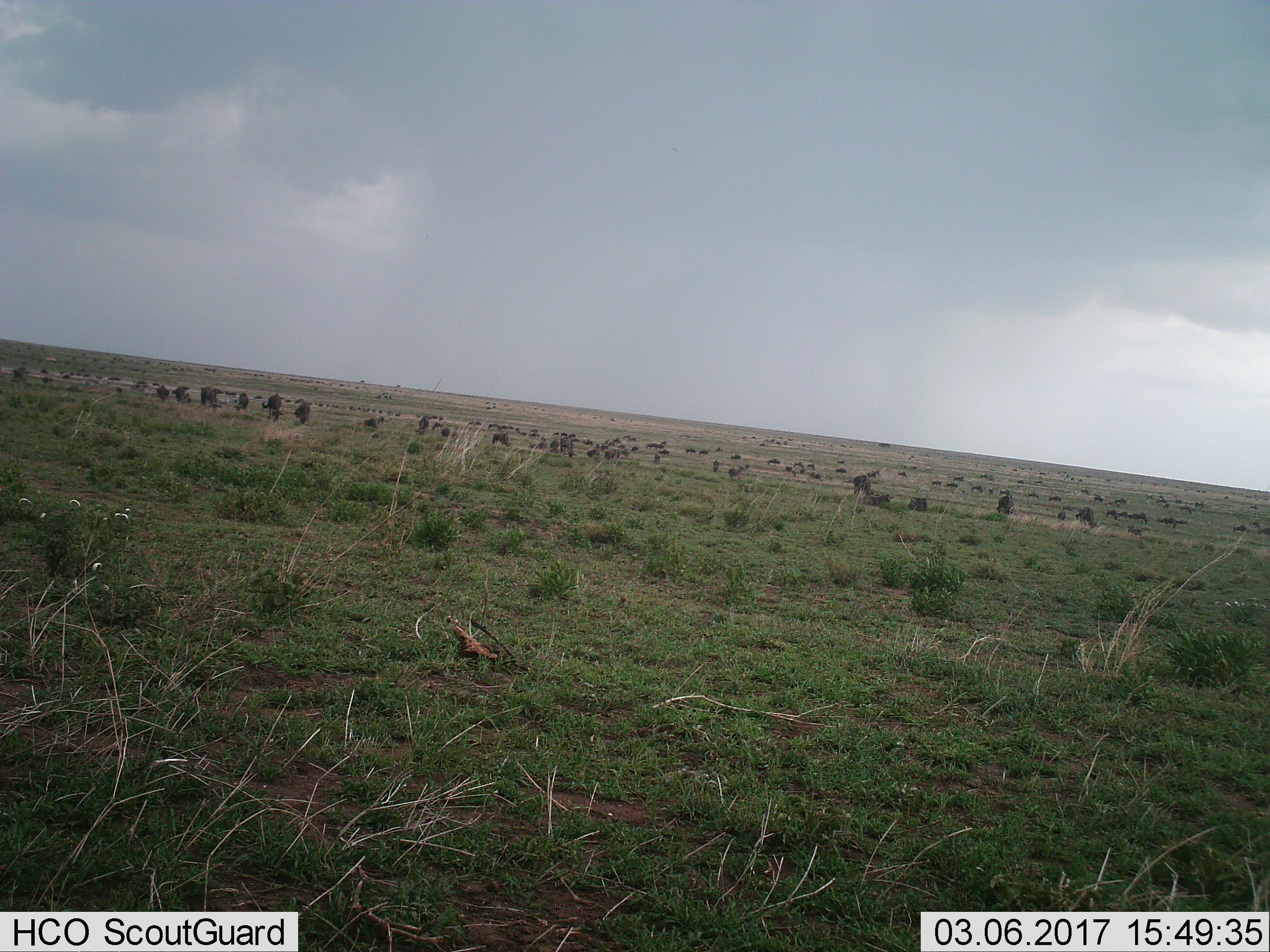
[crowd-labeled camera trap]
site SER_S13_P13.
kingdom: Animalia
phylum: Chordata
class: Mammalia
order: Artiodactyla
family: Bovidae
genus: Connochaetes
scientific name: Connochaetes taurinus taurinus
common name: blue wildebeest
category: wildebeestblue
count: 51+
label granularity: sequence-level